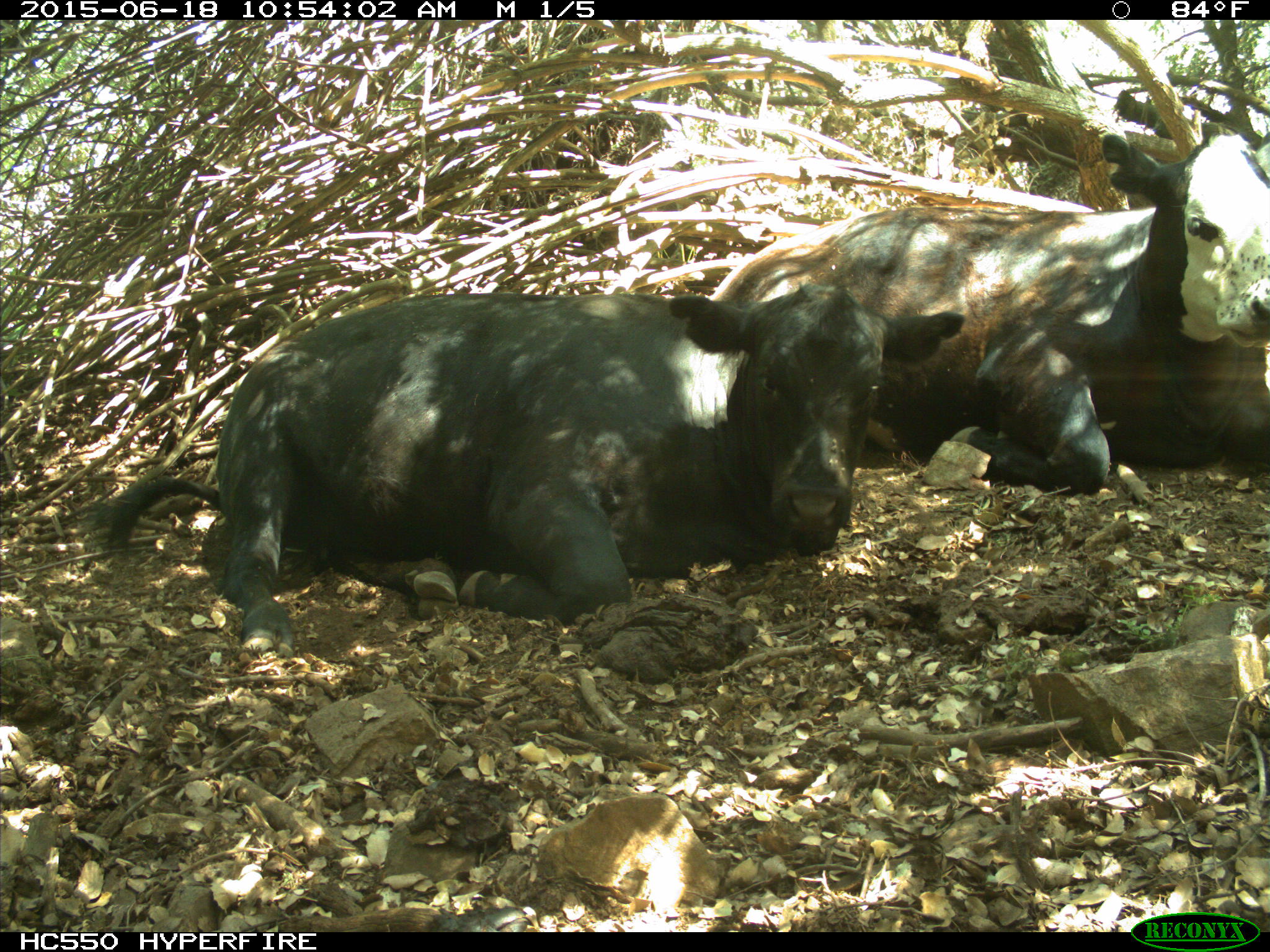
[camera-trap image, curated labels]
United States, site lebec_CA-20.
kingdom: Animalia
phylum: Chordata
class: Mammalia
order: Artiodactyla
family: Bovidae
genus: Bos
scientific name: Bos taurus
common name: domestic cow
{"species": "Bos taurus (domestic cow)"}